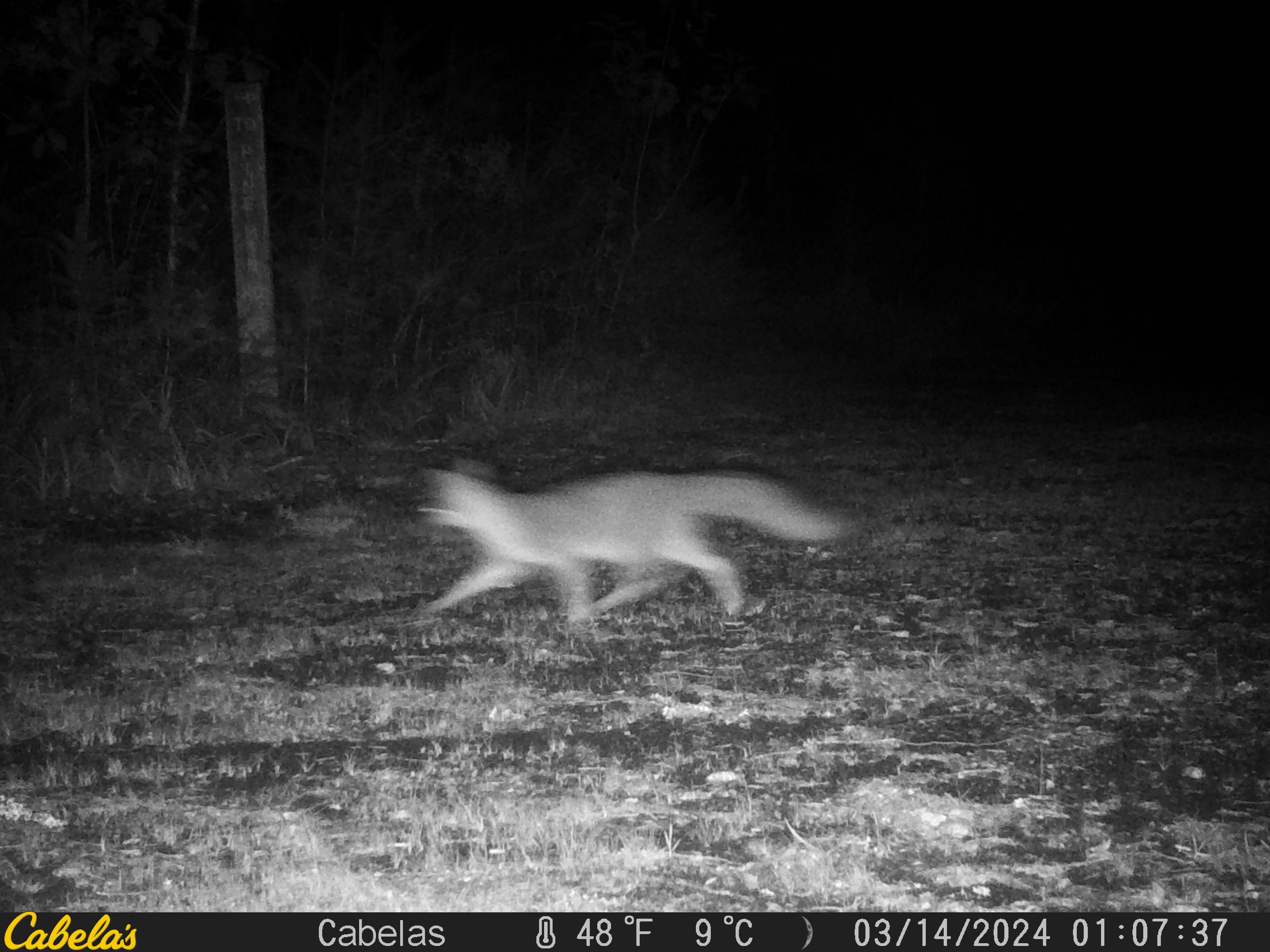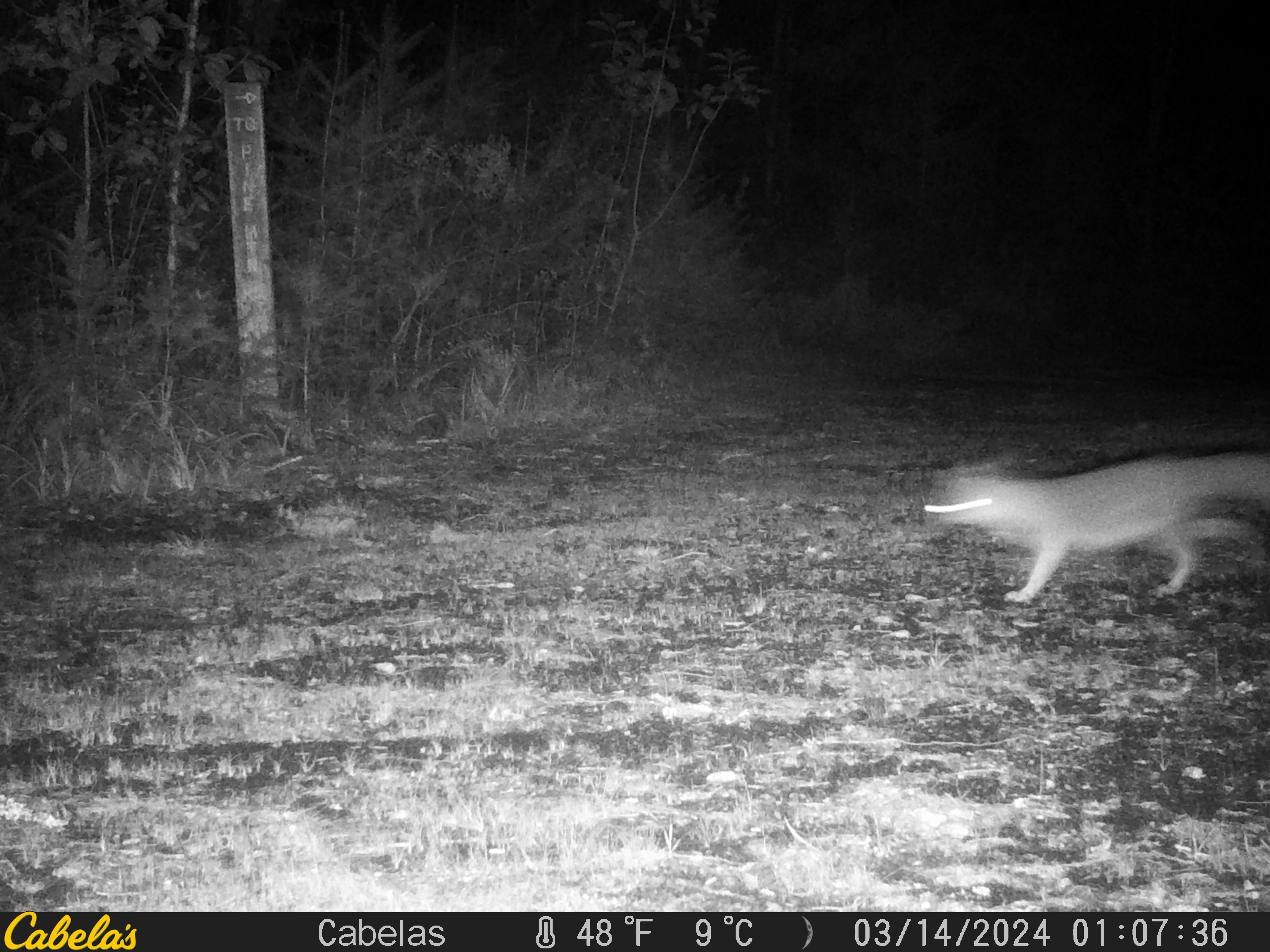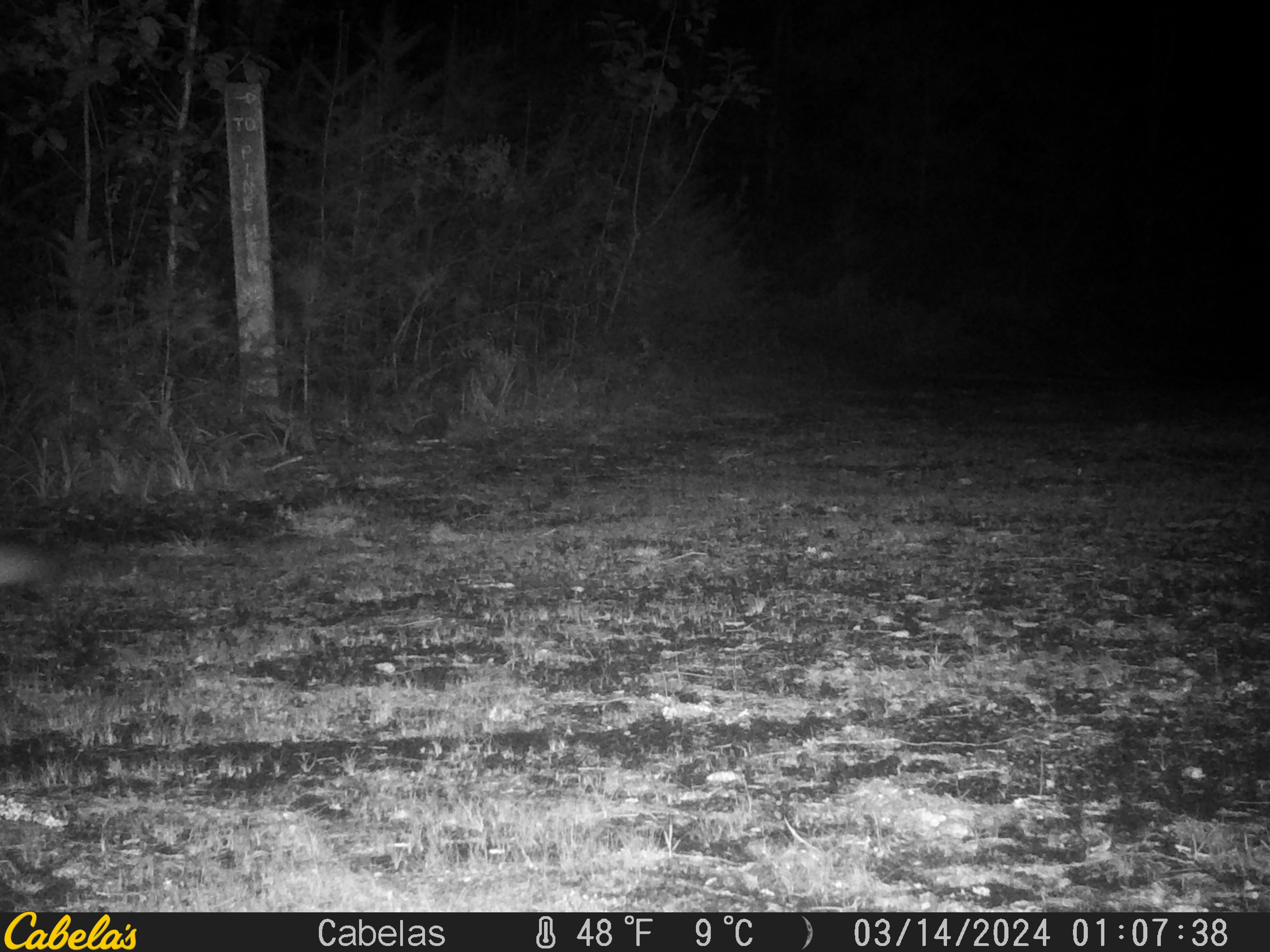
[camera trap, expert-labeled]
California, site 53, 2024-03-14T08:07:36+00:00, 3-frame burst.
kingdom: Animalia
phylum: Chordata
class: Mammalia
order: Carnivora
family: Canidae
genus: Urocyon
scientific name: Urocyon cinereoargenteus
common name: gray fox